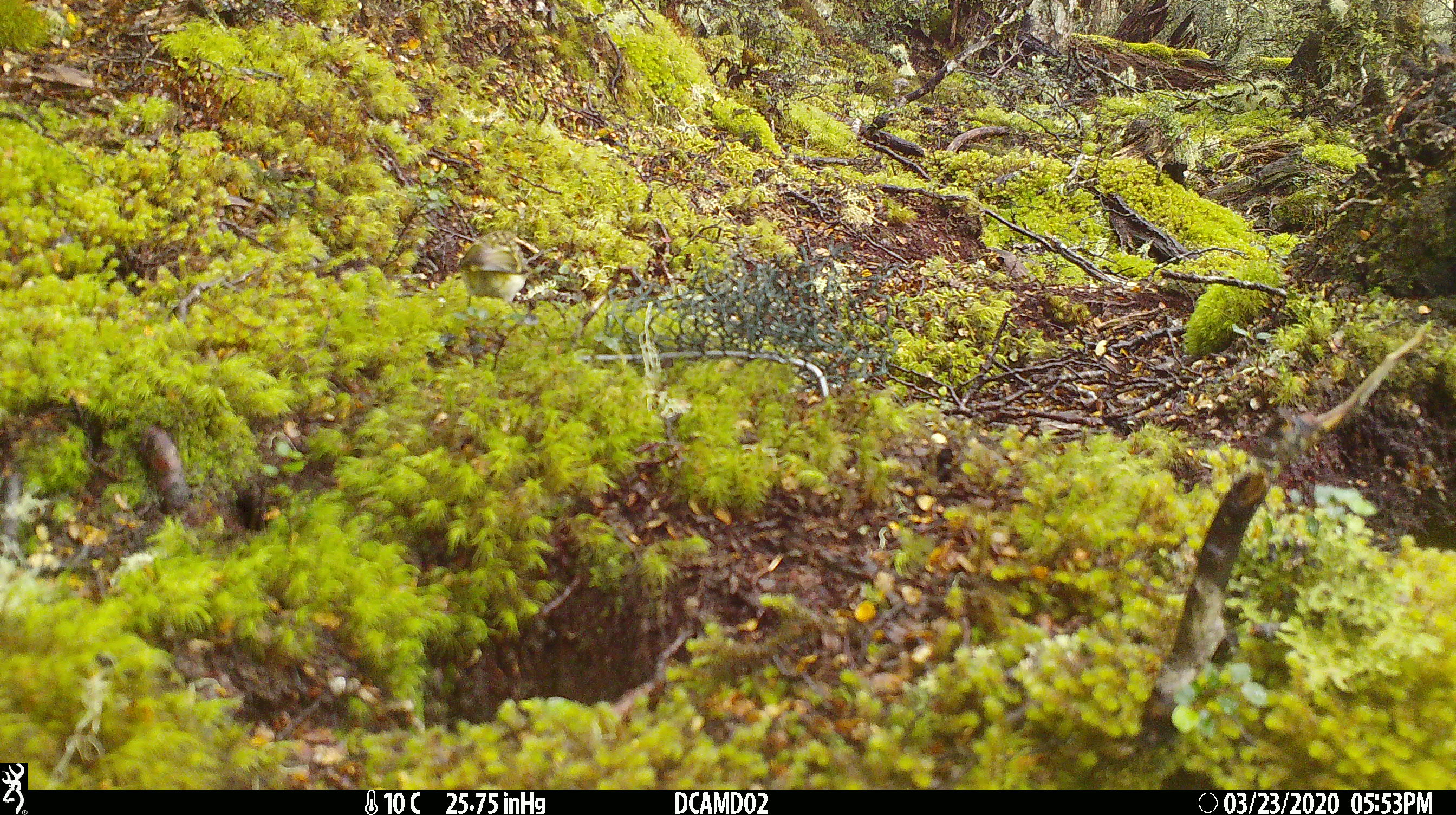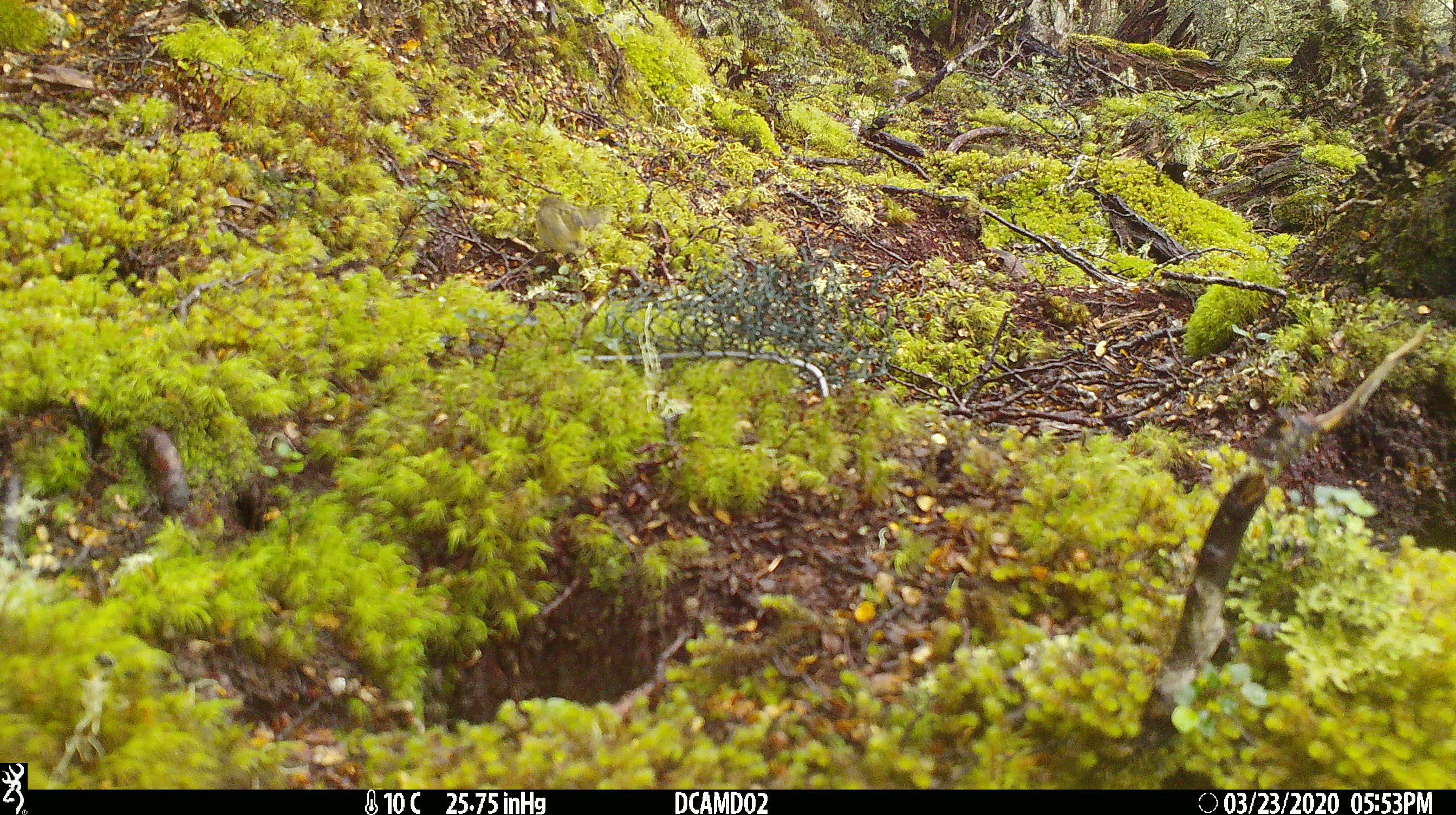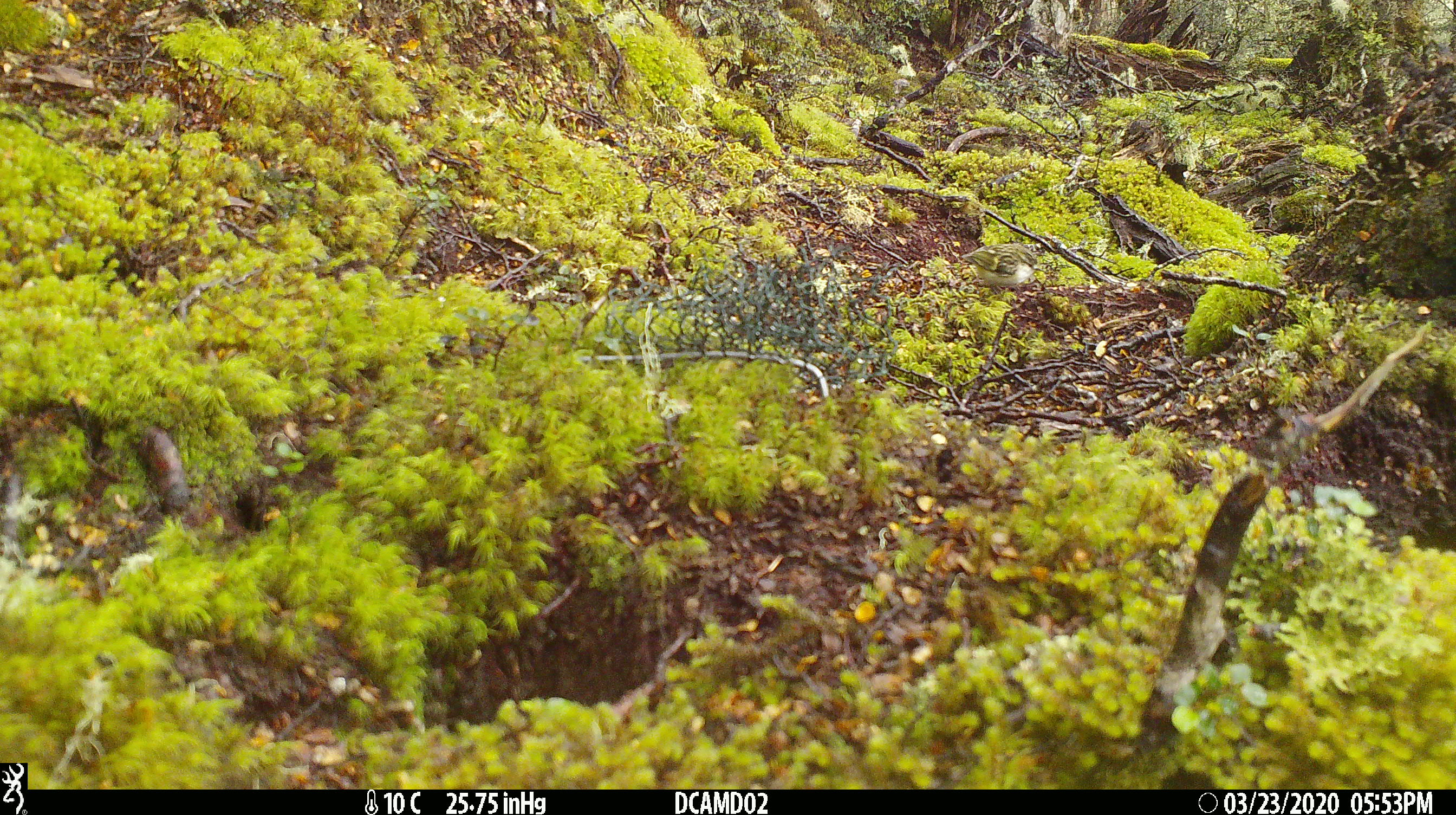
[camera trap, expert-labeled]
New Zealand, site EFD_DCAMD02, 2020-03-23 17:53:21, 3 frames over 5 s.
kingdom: Animalia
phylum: Chordata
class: Aves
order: Passeriformes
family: Acanthisittidae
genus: Acanthisitta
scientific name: Acanthisitta chloris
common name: rifleman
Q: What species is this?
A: Rifleman (Acanthisitta chloris).